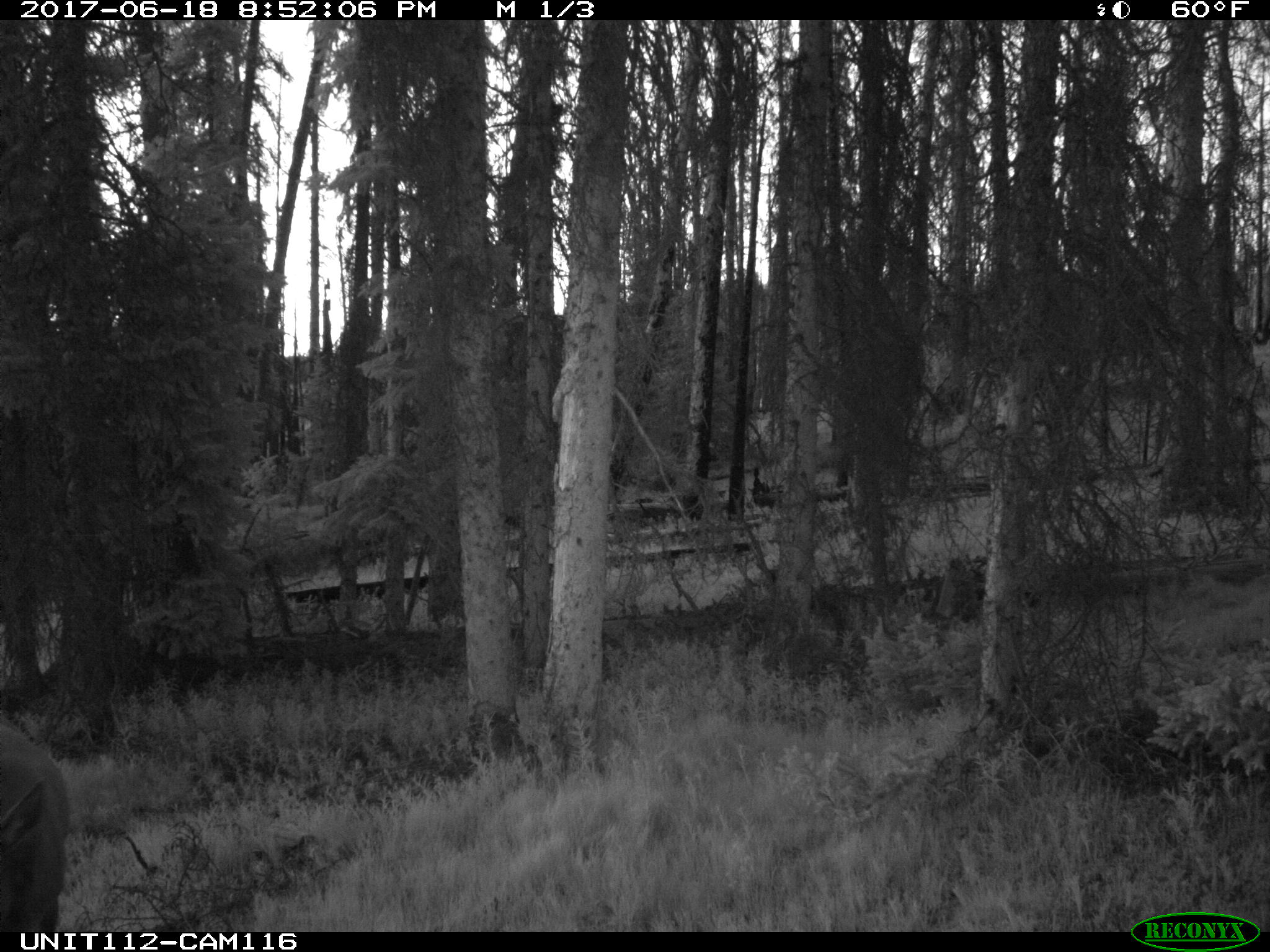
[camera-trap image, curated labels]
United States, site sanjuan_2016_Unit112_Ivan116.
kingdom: Animalia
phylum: Chordata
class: Mammalia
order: Artiodactyla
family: Cervidae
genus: Cervus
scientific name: Cervus elaphus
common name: red deer